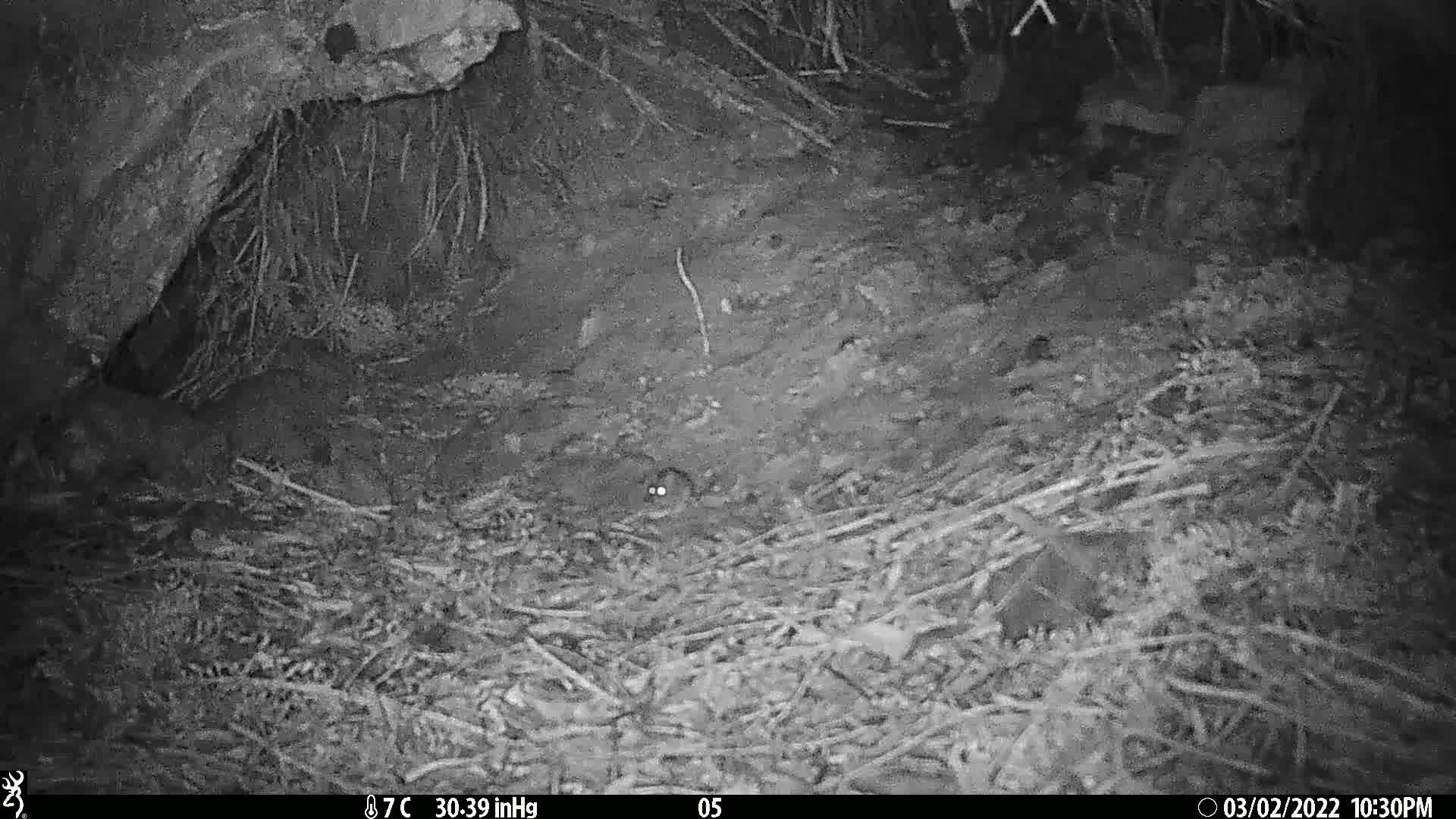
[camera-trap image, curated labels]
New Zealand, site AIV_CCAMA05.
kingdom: Animalia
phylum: Chordata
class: Mammalia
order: Rodentia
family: Muridae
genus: Mus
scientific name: Mus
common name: mouse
Mouse (Mus).